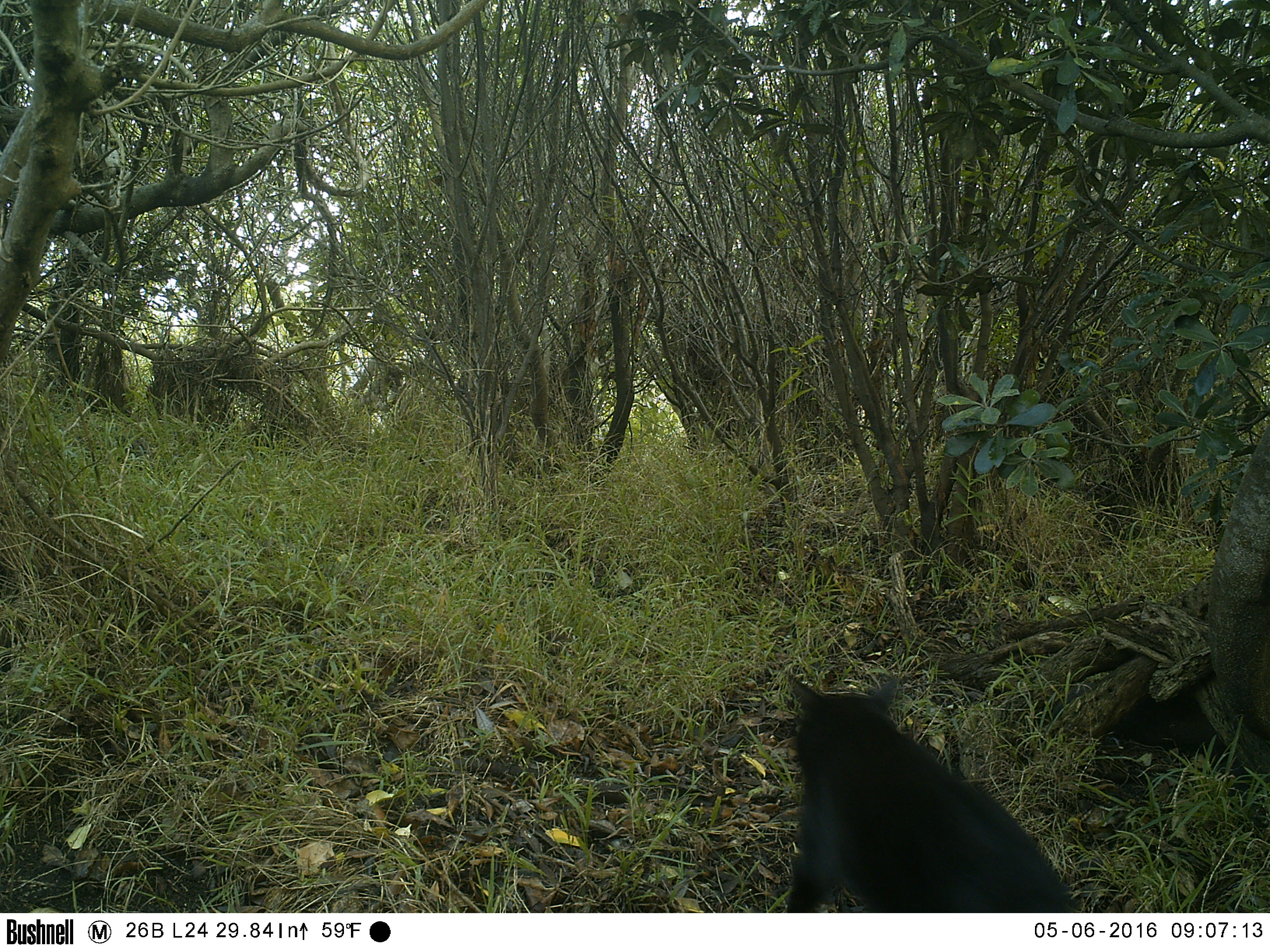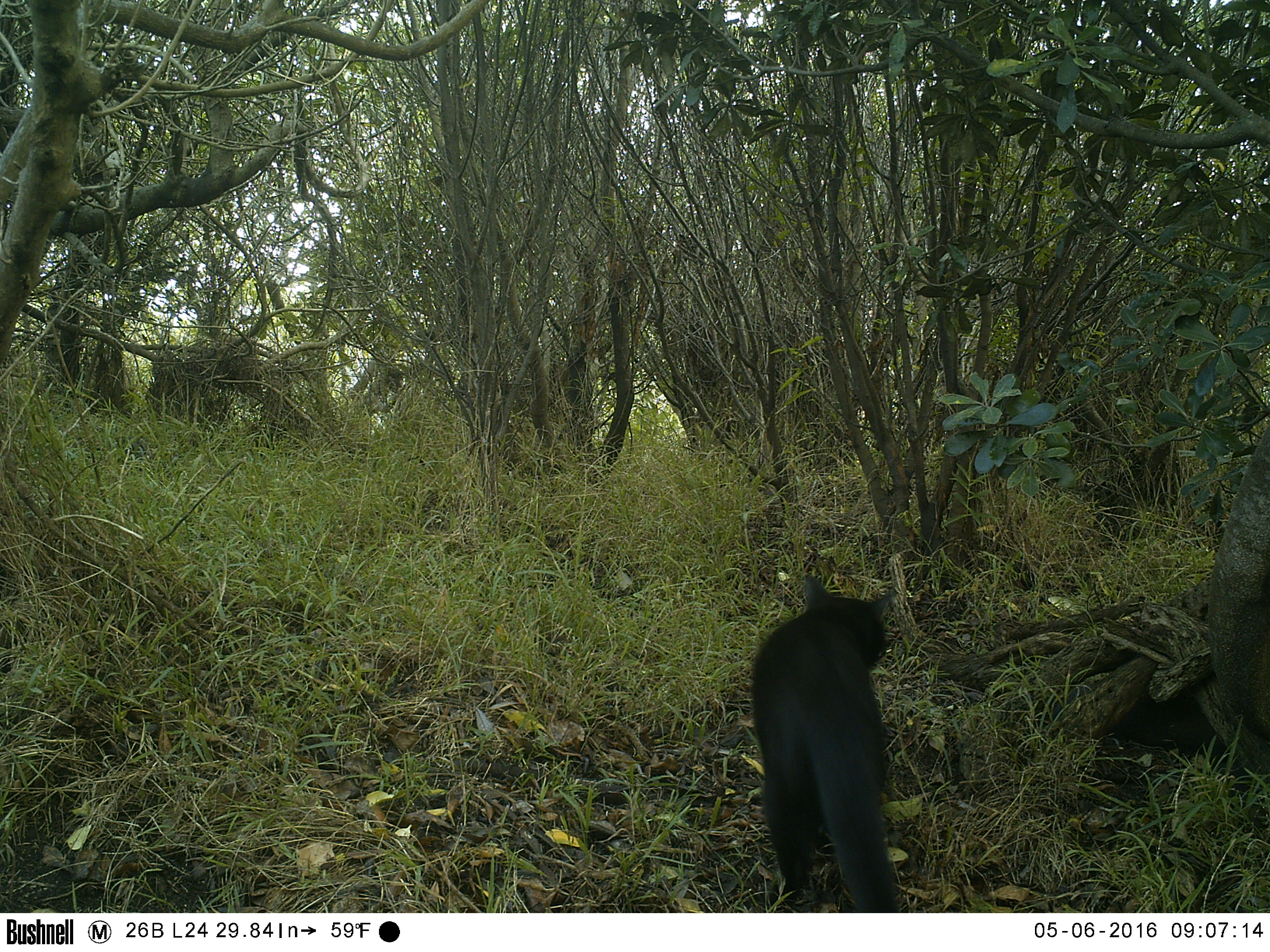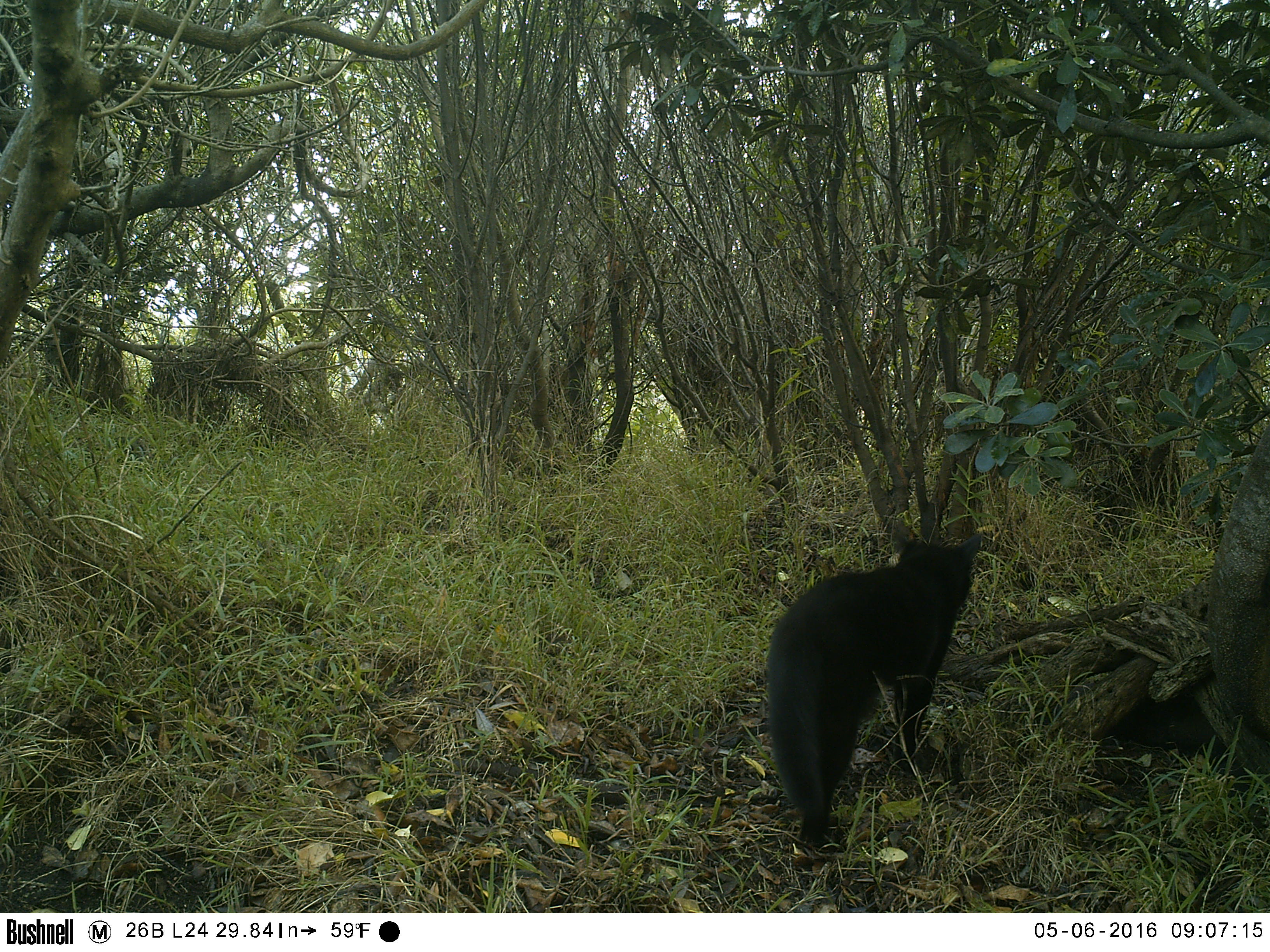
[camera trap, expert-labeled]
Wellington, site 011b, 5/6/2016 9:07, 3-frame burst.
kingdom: Animalia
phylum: Chordata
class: Mammalia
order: Carnivora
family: Felidae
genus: Felis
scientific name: Felis catus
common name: cat